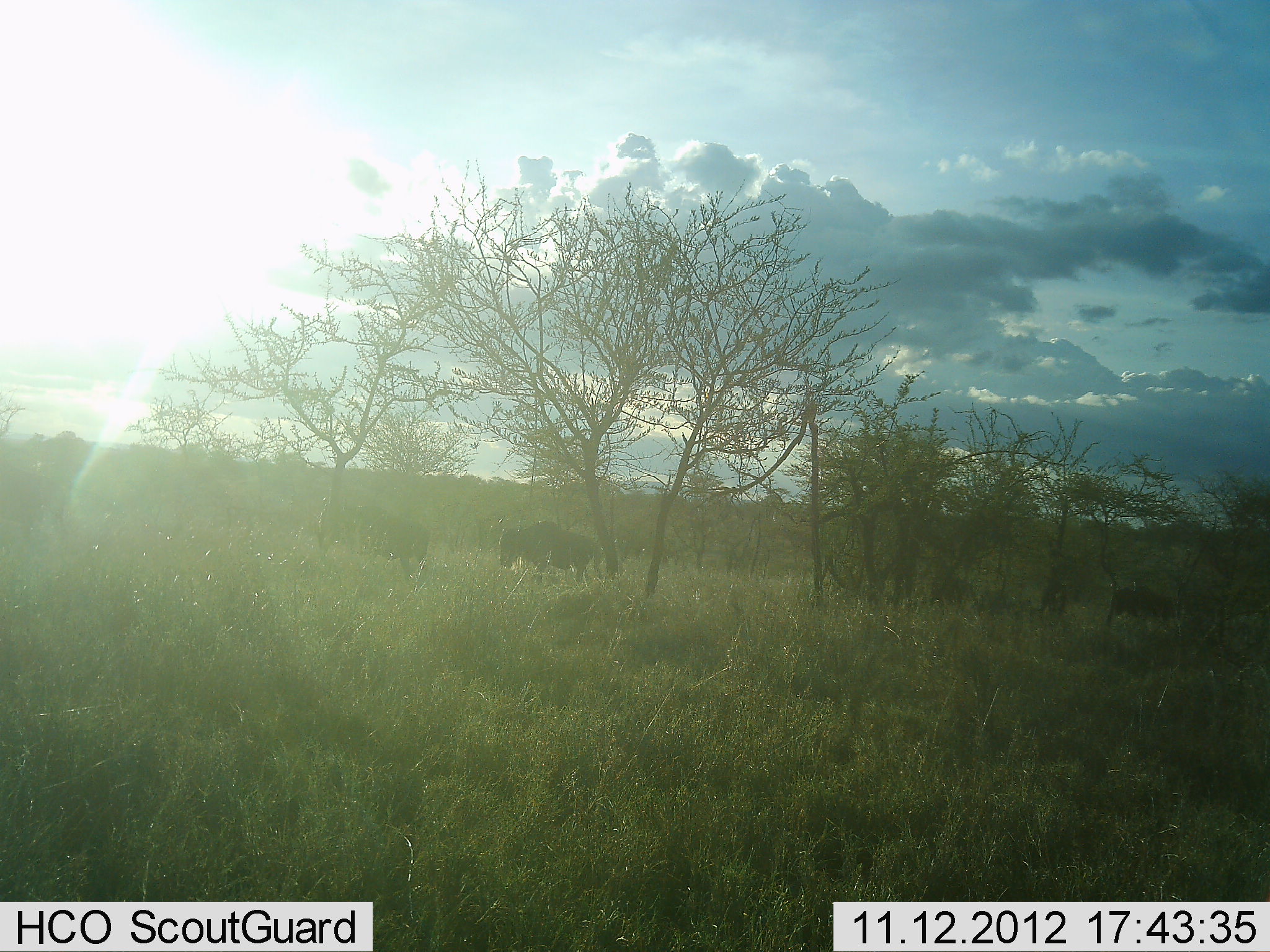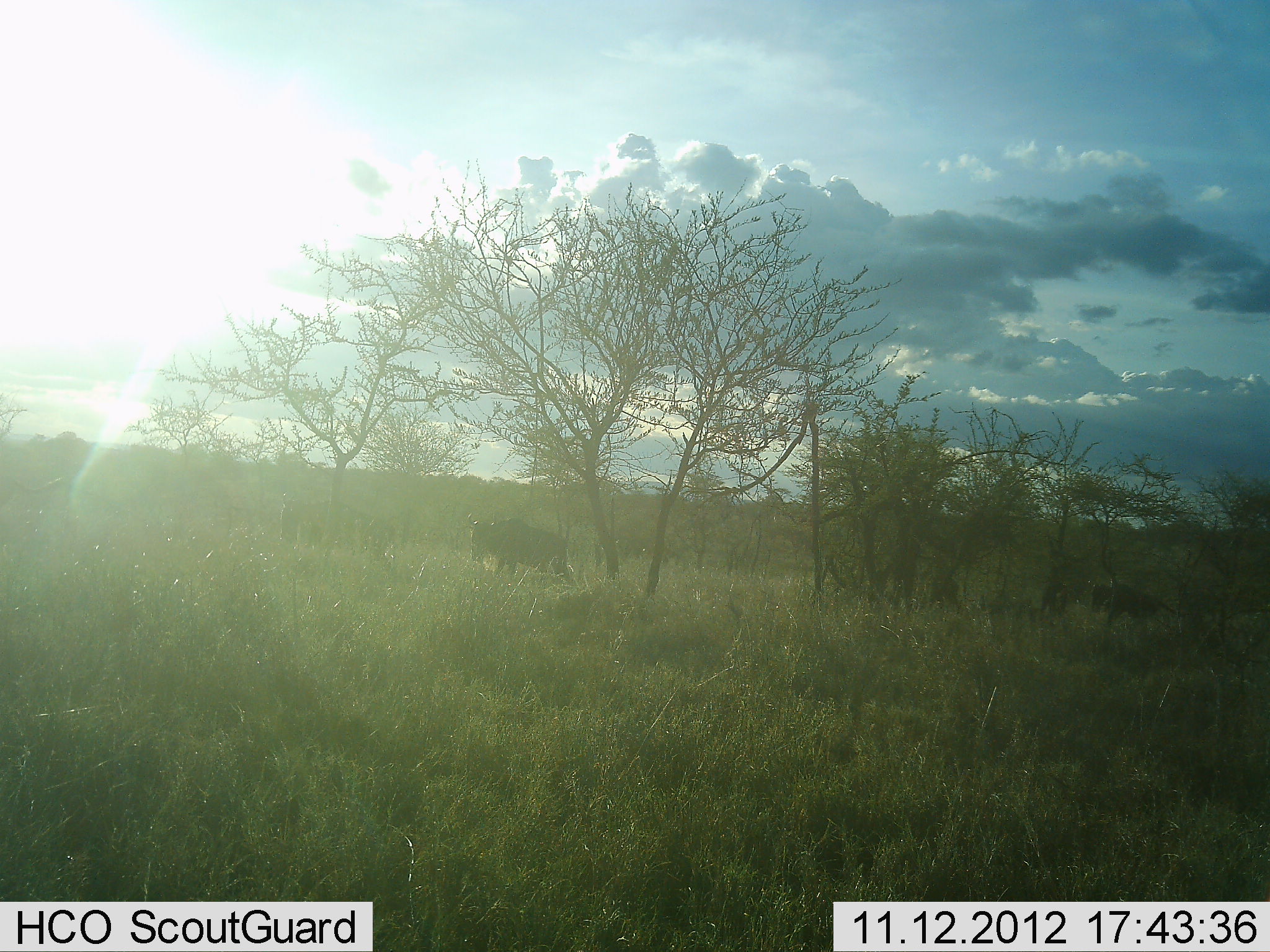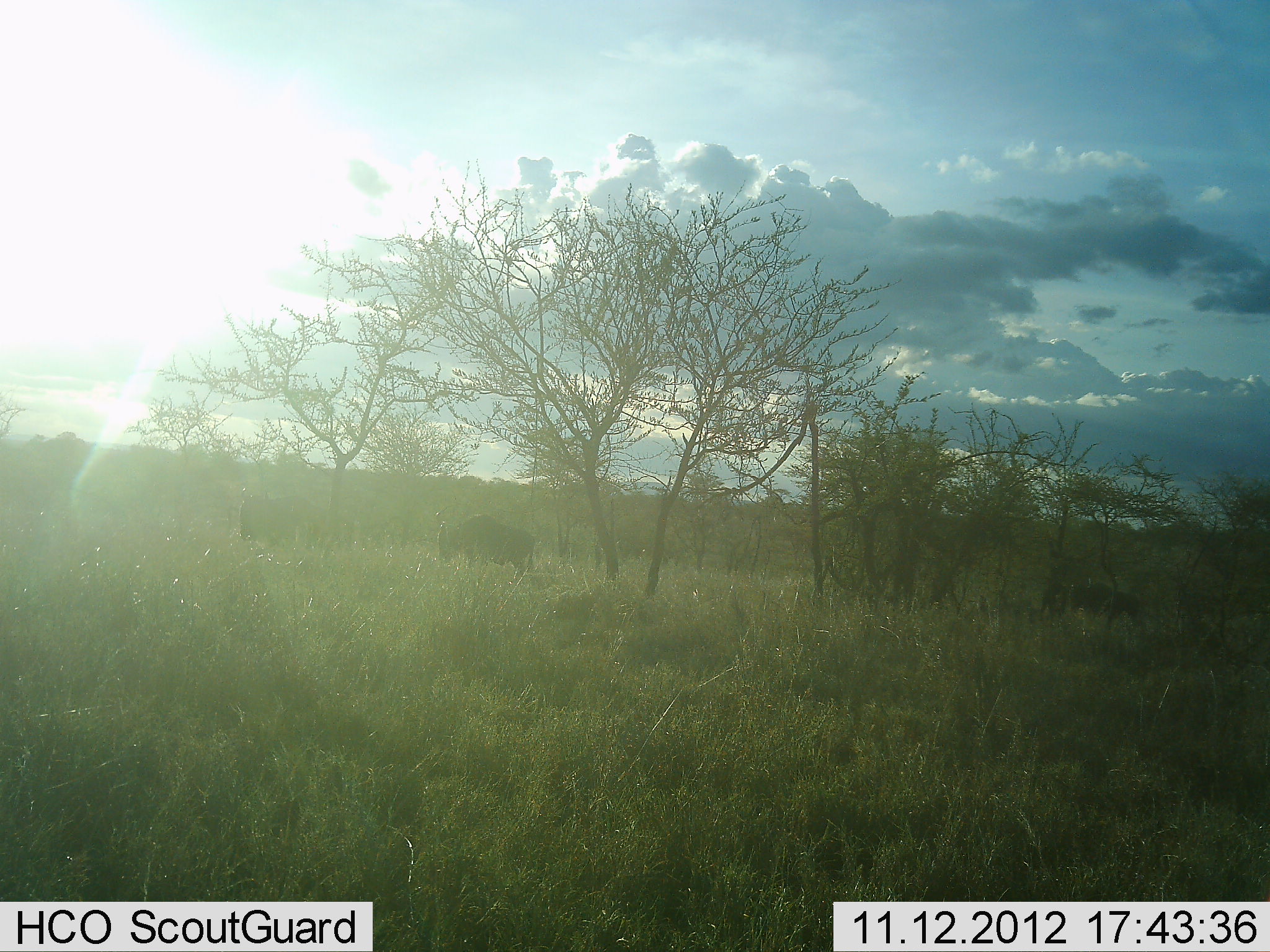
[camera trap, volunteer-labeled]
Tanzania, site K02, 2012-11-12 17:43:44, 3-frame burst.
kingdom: Animalia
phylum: Chordata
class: Mammalia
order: Artiodactyla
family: Bovidae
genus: Connochaetes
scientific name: Connochaetes taurinus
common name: blue wildebeest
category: wildebeest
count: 4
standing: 0%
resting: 0%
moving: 100%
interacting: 10%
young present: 0%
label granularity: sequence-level